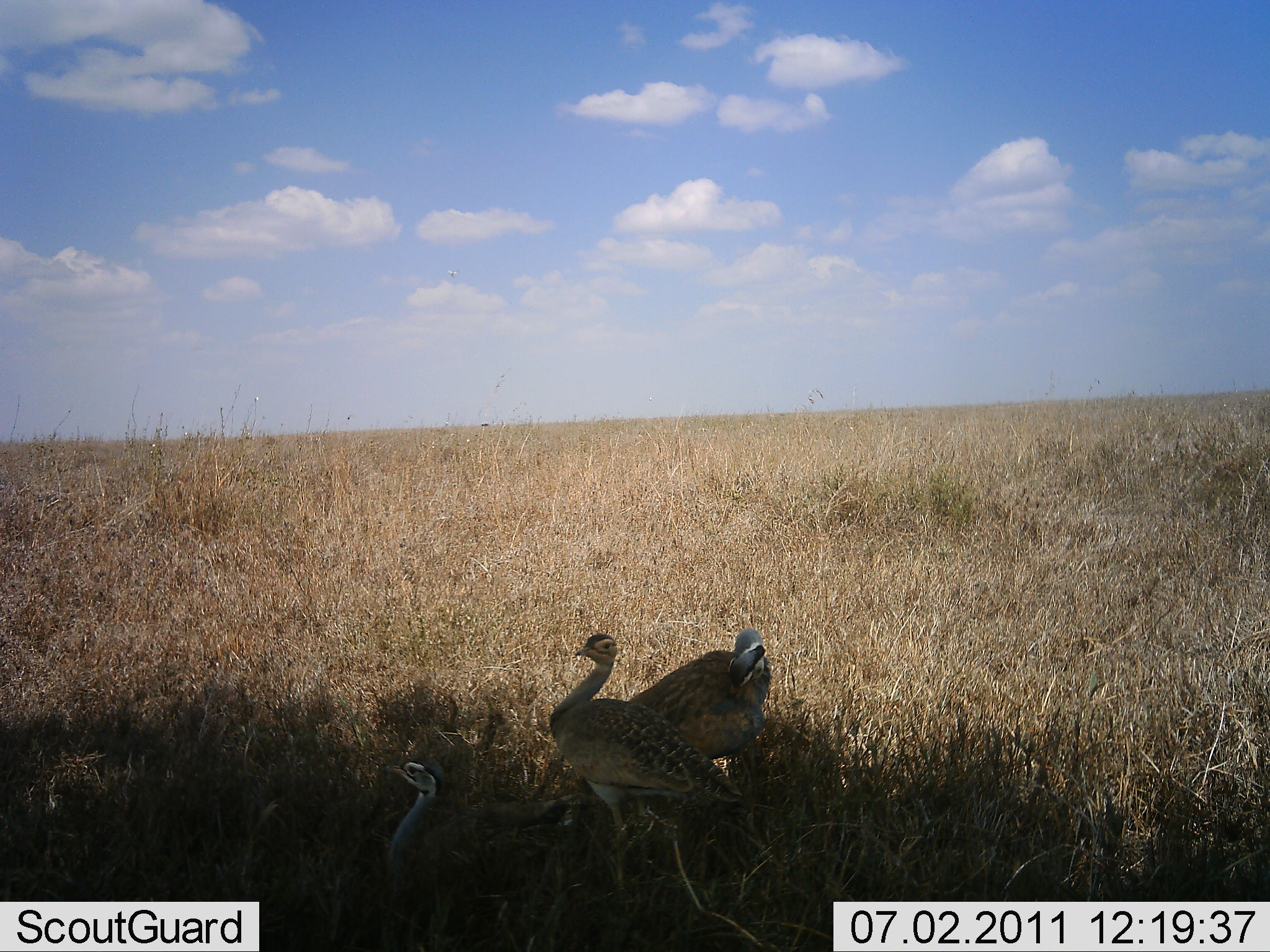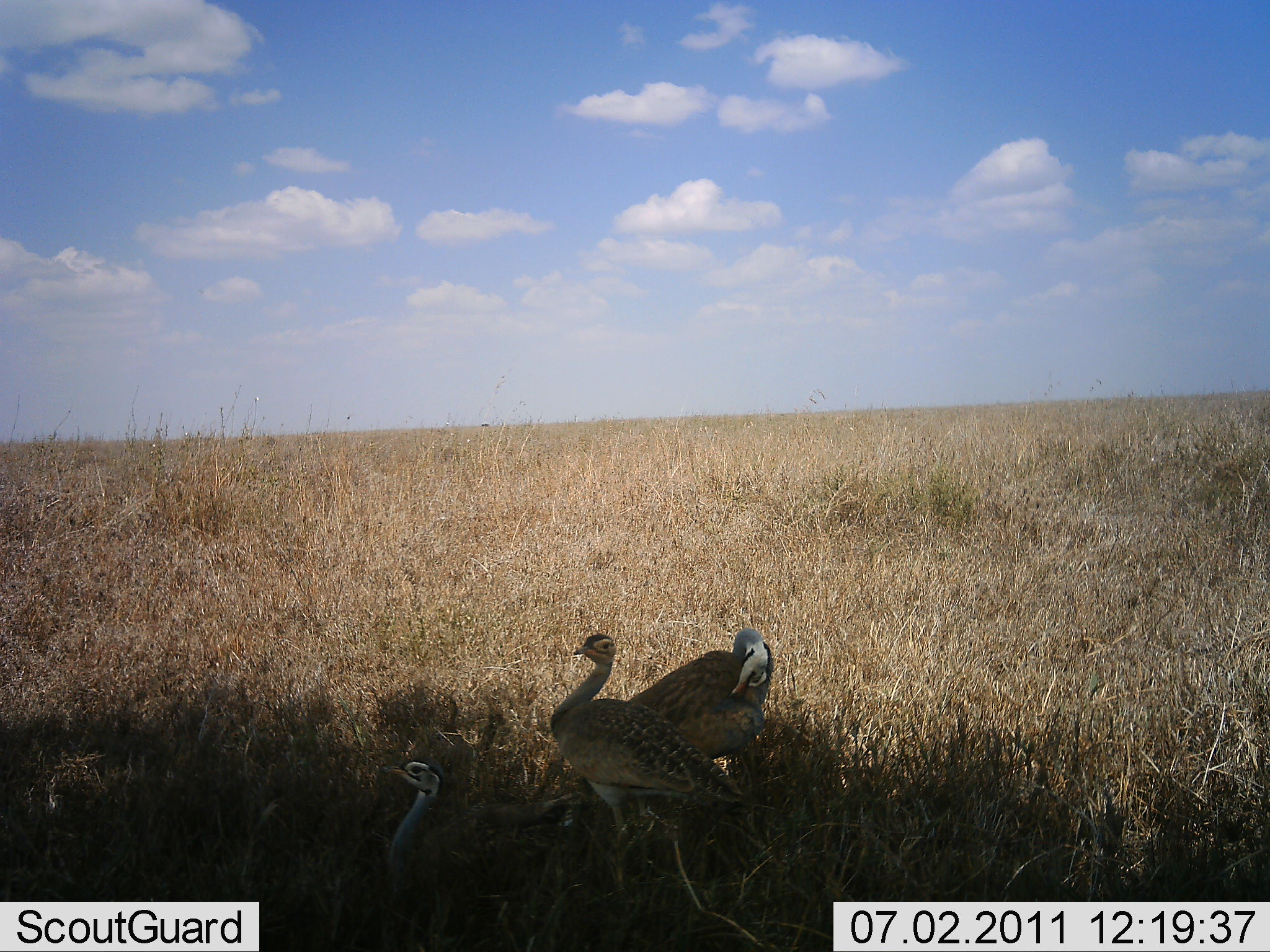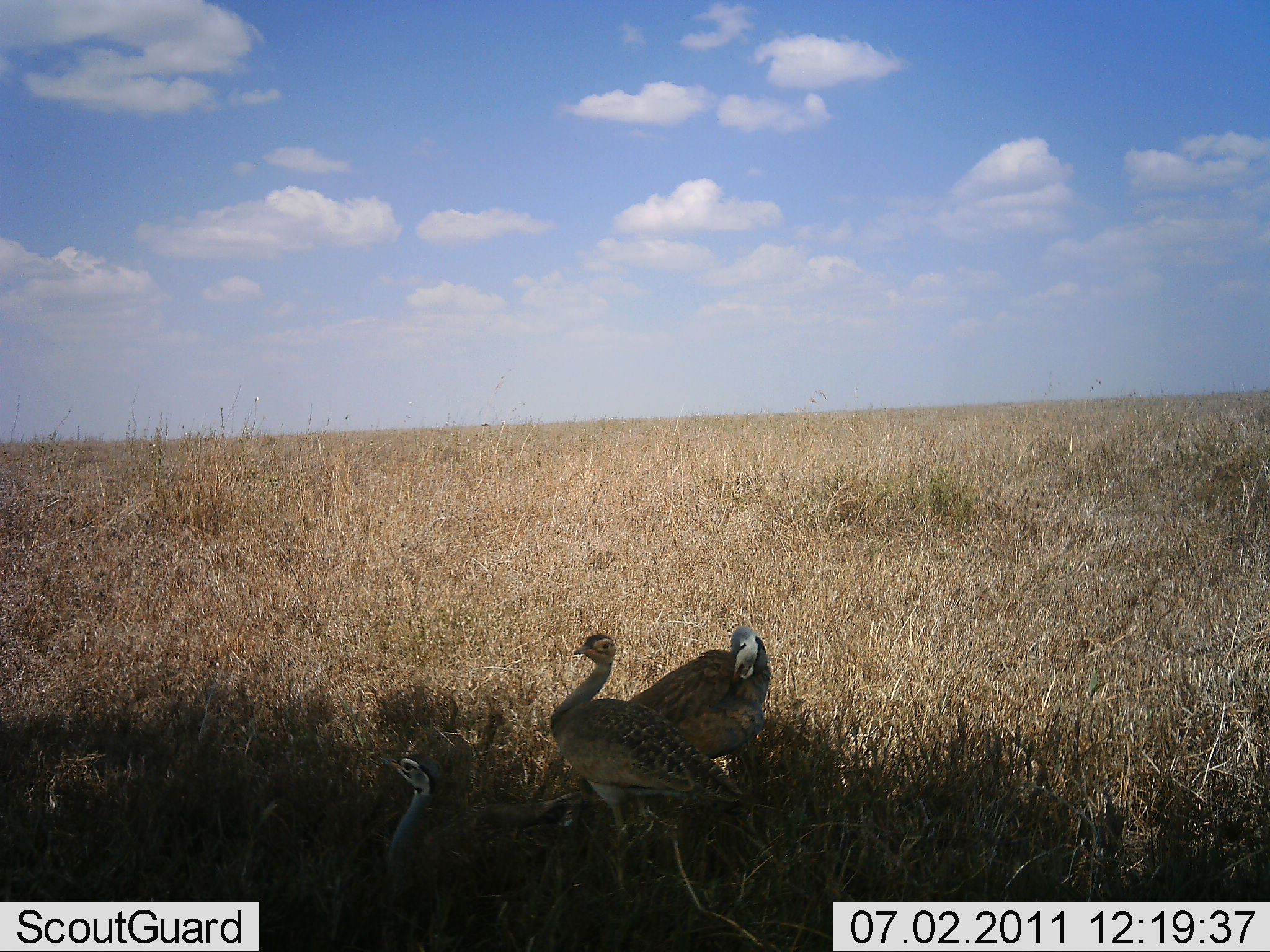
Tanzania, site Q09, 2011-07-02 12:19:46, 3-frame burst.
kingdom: Animalia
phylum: Chordata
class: Aves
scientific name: Aves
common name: bird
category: otherbird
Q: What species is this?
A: Otherbird (bird) (Aves).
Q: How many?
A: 3.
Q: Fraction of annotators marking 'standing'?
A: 67%.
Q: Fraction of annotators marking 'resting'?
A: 42%.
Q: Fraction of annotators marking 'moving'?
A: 8%.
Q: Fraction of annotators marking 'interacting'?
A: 8%.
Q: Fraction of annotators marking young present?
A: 0%.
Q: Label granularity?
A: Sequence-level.